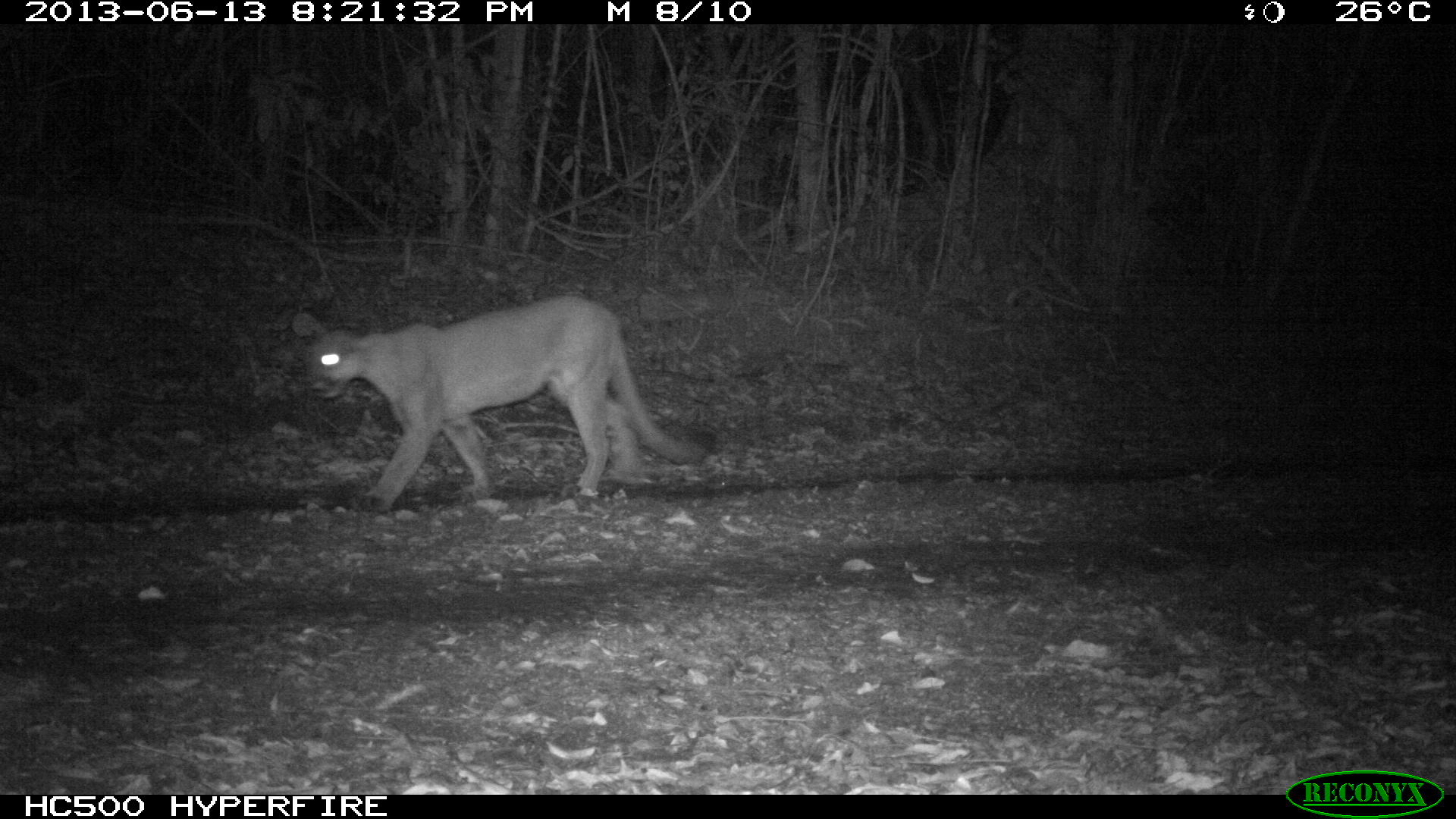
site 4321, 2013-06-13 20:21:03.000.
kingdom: Animalia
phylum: Chordata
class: Mammalia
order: Carnivora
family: Felidae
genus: Puma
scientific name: Puma concolor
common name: mountain lion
Puma concolor (mountain lion), count 2.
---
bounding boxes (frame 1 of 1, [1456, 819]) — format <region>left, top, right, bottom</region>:
puma concolor: <region>289, 294, 706, 512</region>